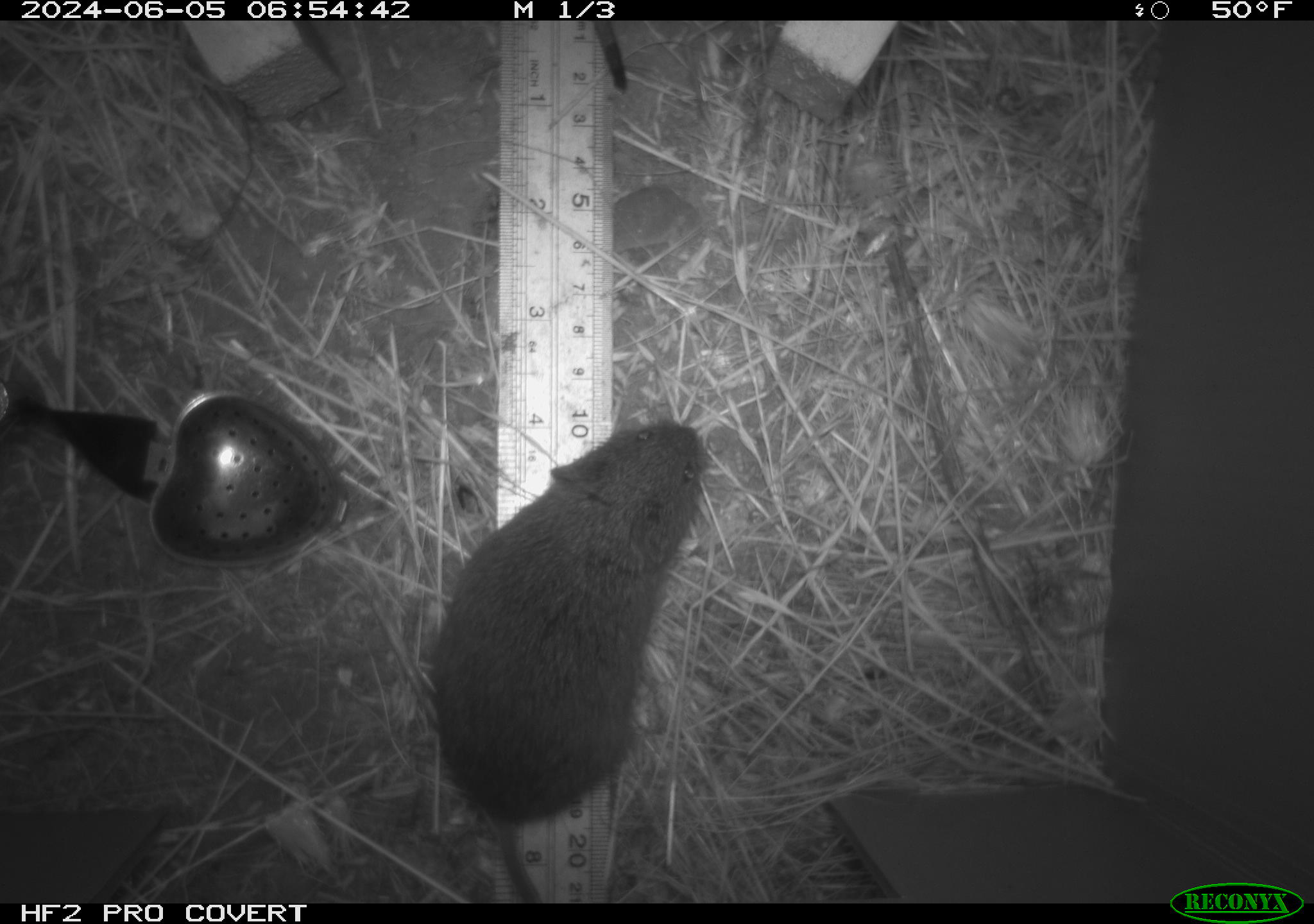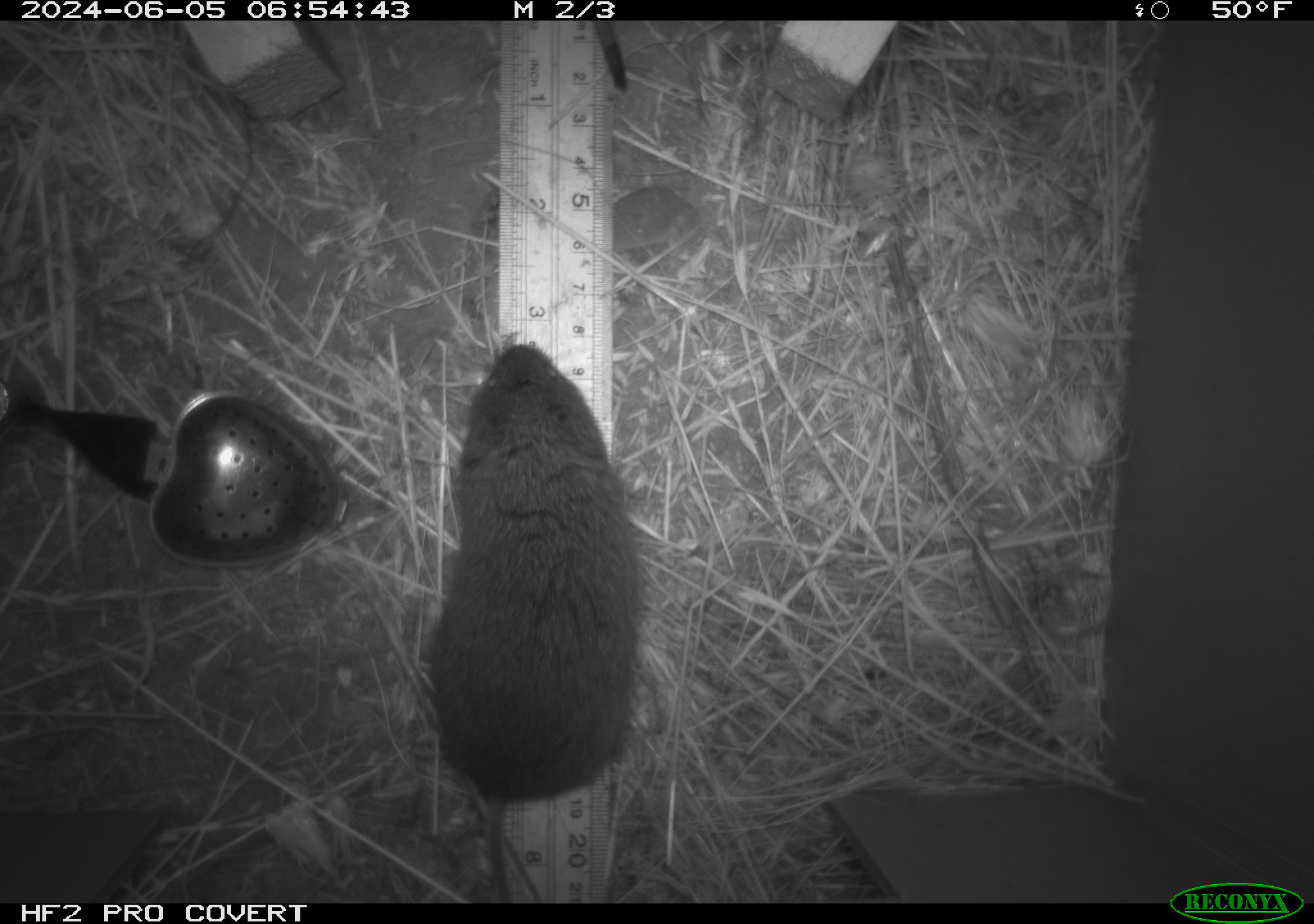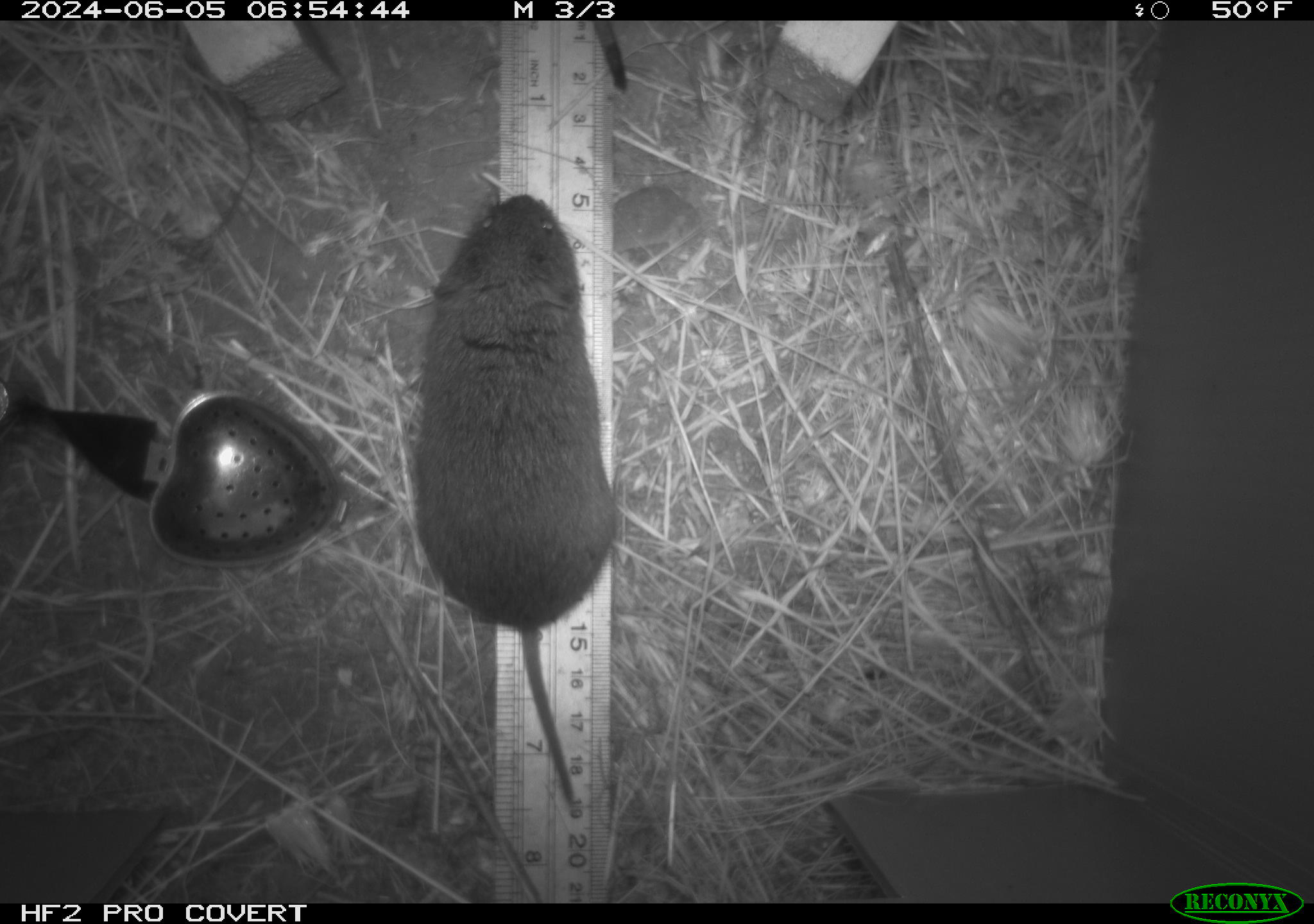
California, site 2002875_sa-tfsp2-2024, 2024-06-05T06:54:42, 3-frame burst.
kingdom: Animalia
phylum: Chordata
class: Mammalia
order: Rodentia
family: Cricetidae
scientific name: Arvicolinae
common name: voles, lemmings, and muskrats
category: arvicolinae subfamily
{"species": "arvicolinae subfamily (voles, lemmings, and muskrats) (Arvicolinae)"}